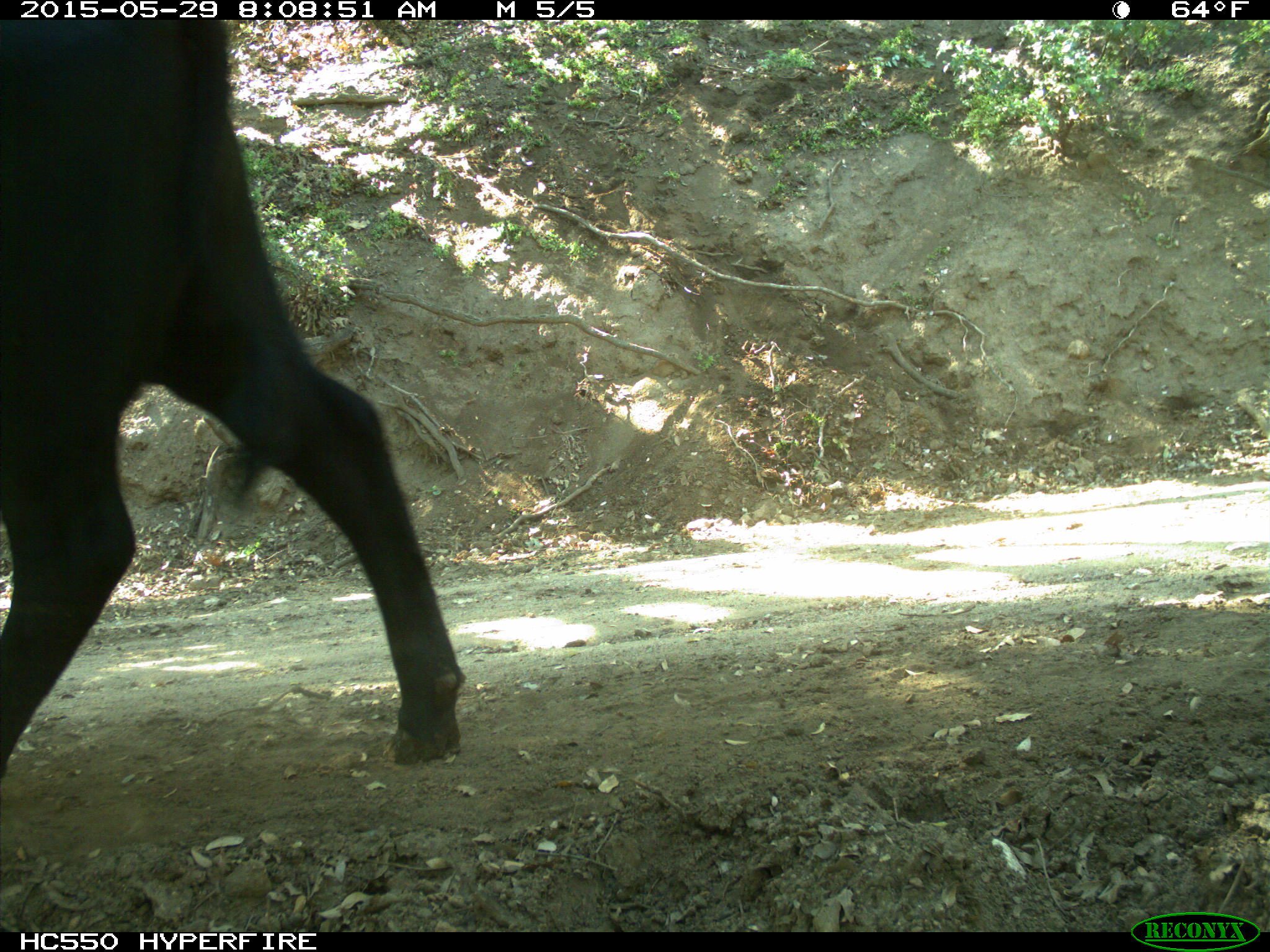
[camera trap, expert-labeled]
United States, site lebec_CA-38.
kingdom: Animalia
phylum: Chordata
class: Mammalia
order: Artiodactyla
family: Bovidae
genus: Bos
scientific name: Bos taurus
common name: domestic cow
Bos taurus (domestic cow).